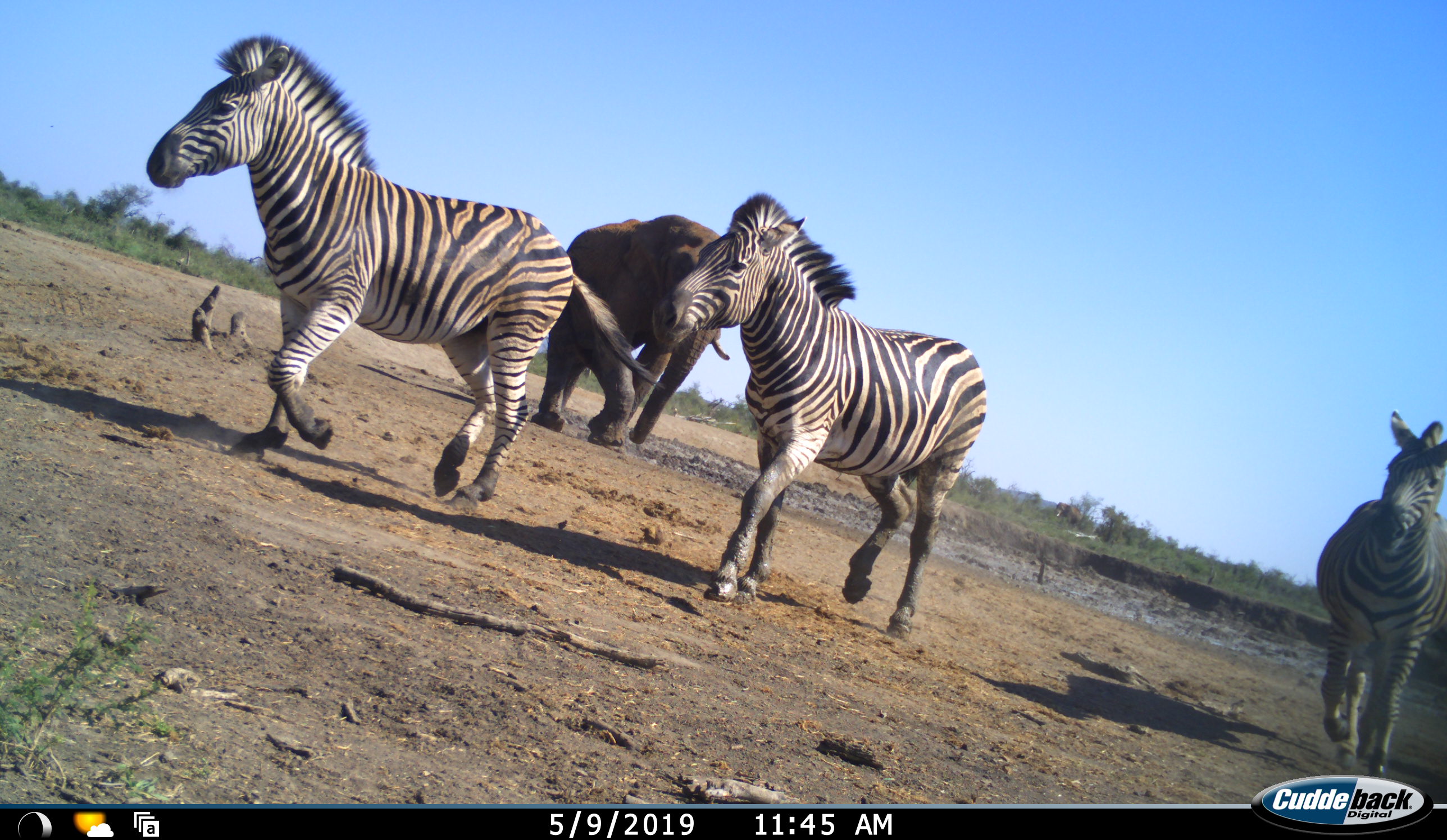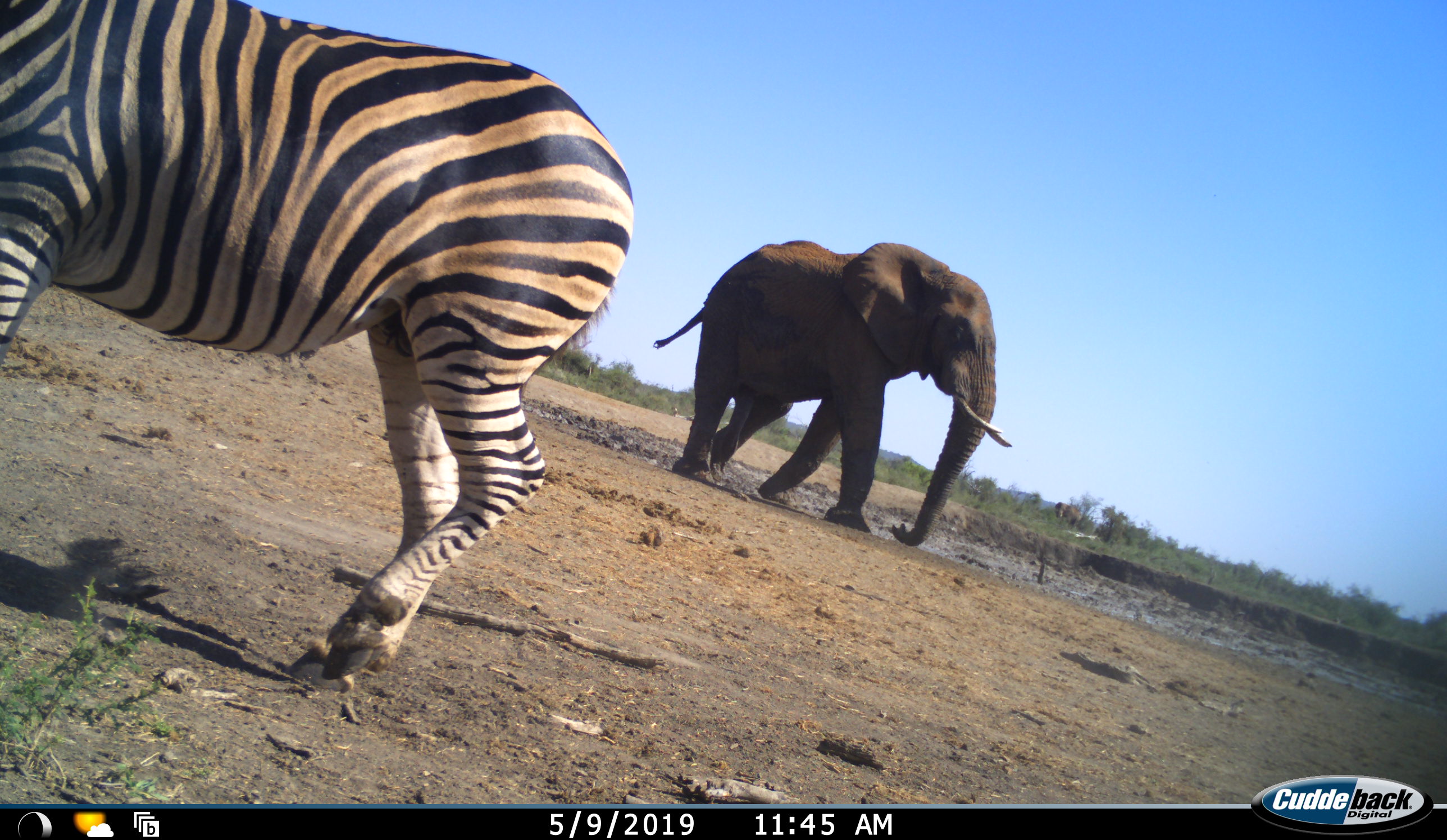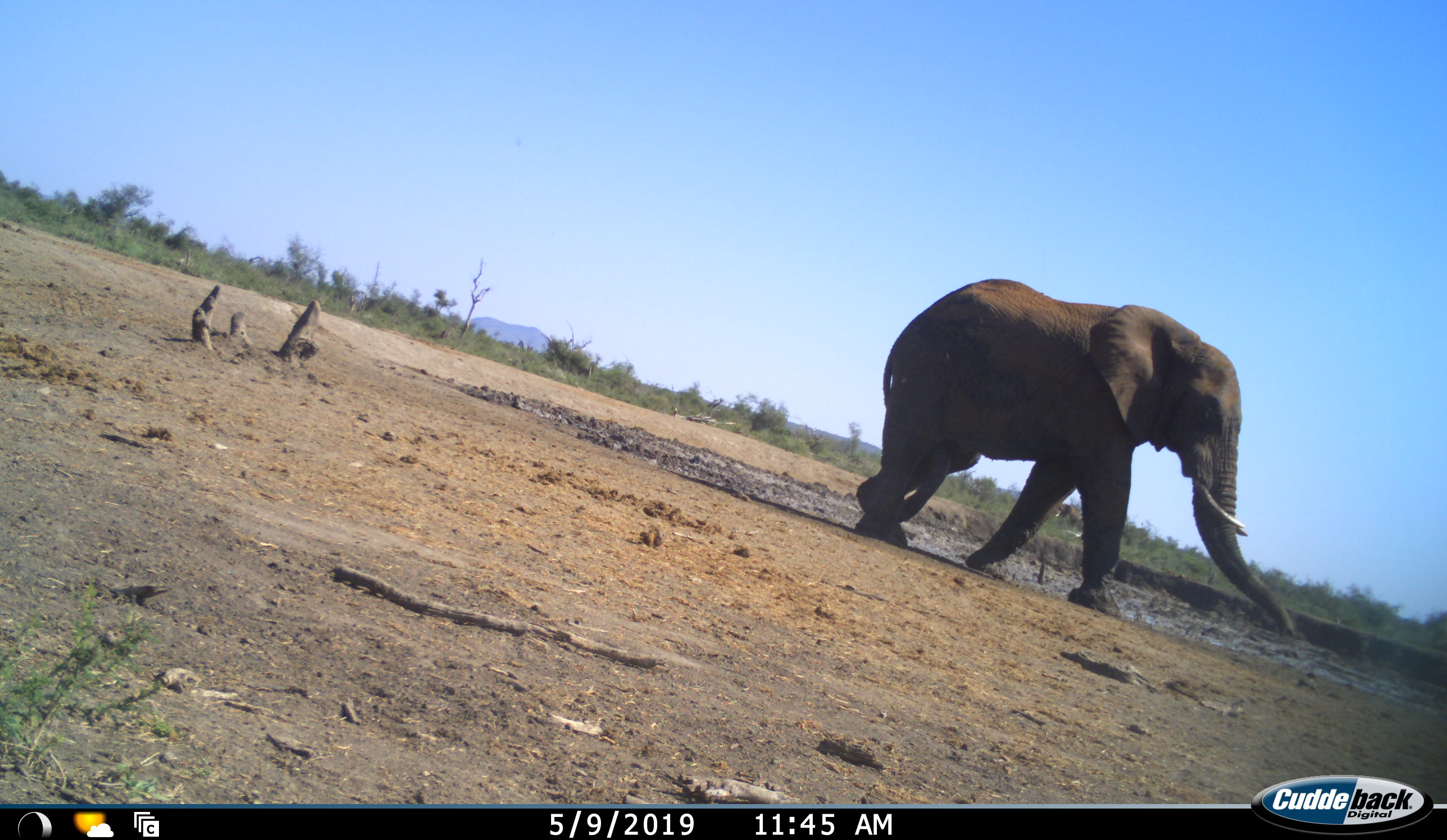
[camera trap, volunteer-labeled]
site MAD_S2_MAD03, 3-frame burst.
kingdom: Animalia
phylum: Chordata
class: Mammalia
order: Proboscidea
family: Elephantidae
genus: Loxodonta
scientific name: Loxodonta africana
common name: african bush elephant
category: elephant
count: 1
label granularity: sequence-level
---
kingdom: Animalia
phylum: Chordata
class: Mammalia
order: Perissodactyla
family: Equidae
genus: Equus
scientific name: Equus quagga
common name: plains zebra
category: zebraplains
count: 3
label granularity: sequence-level